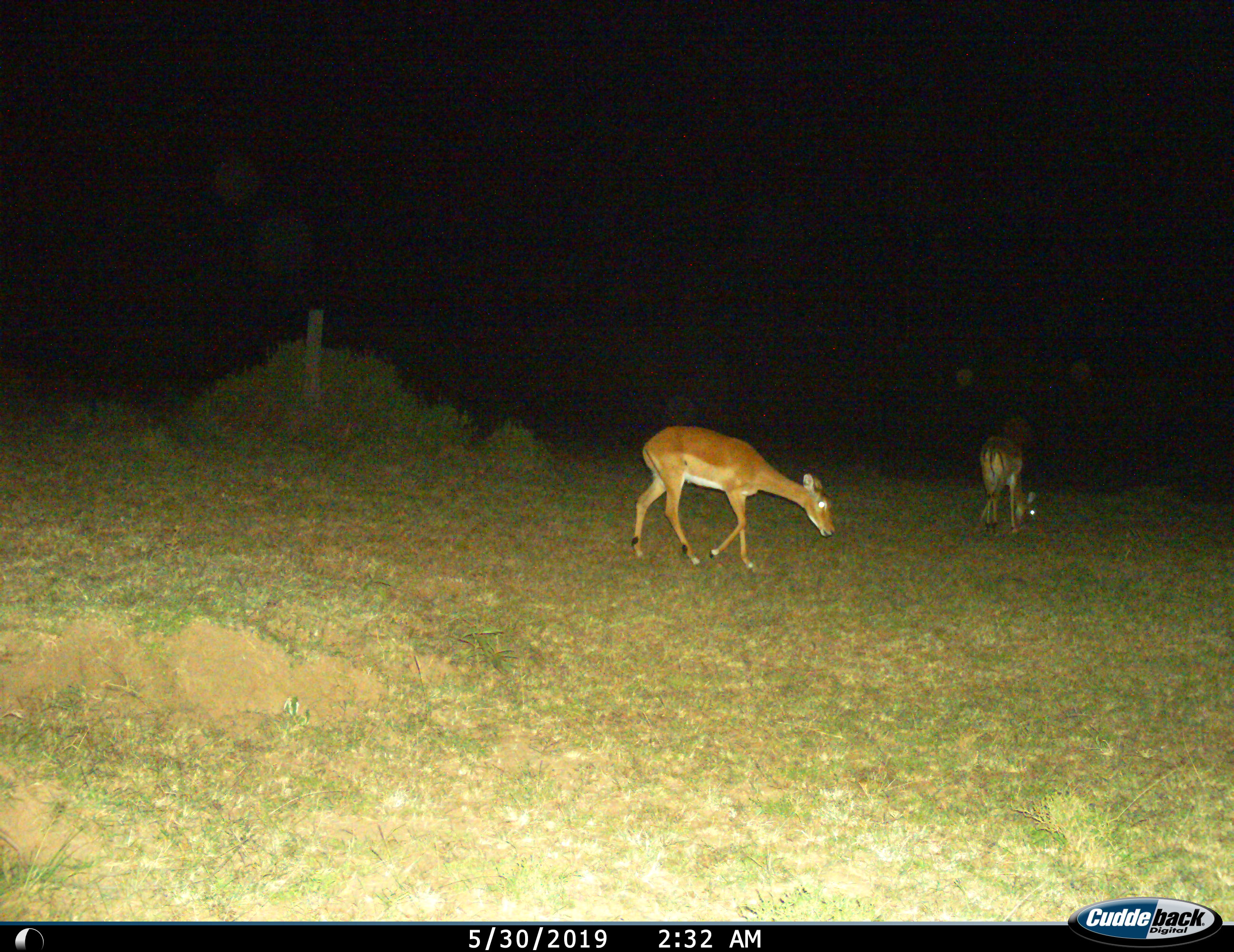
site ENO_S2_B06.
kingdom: Animalia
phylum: Chordata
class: Mammalia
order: Artiodactyla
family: Bovidae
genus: Aepyceros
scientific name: Aepyceros melampus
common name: impala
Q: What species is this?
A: Impala (Aepyceros melampus).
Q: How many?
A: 2.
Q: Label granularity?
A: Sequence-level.